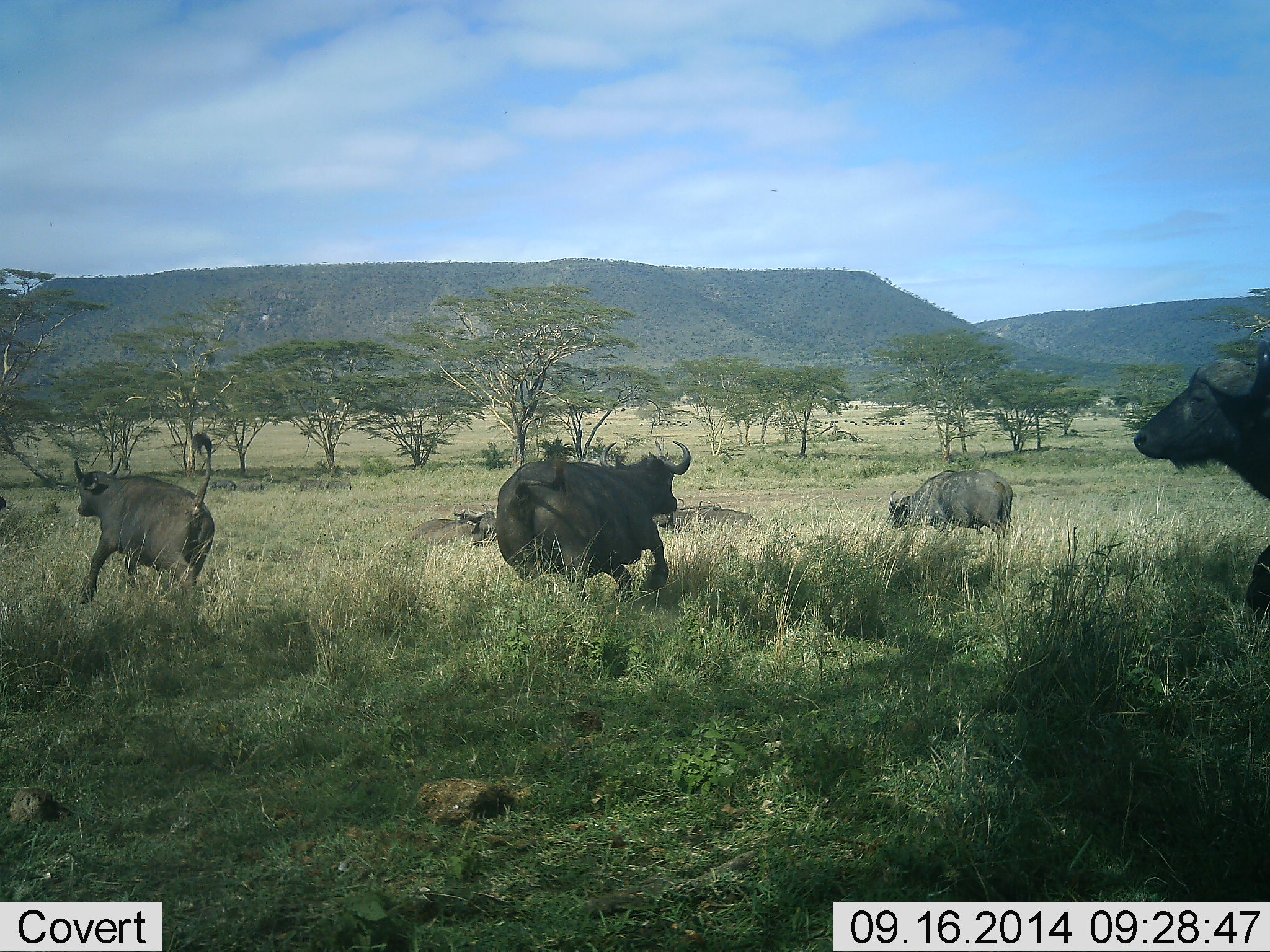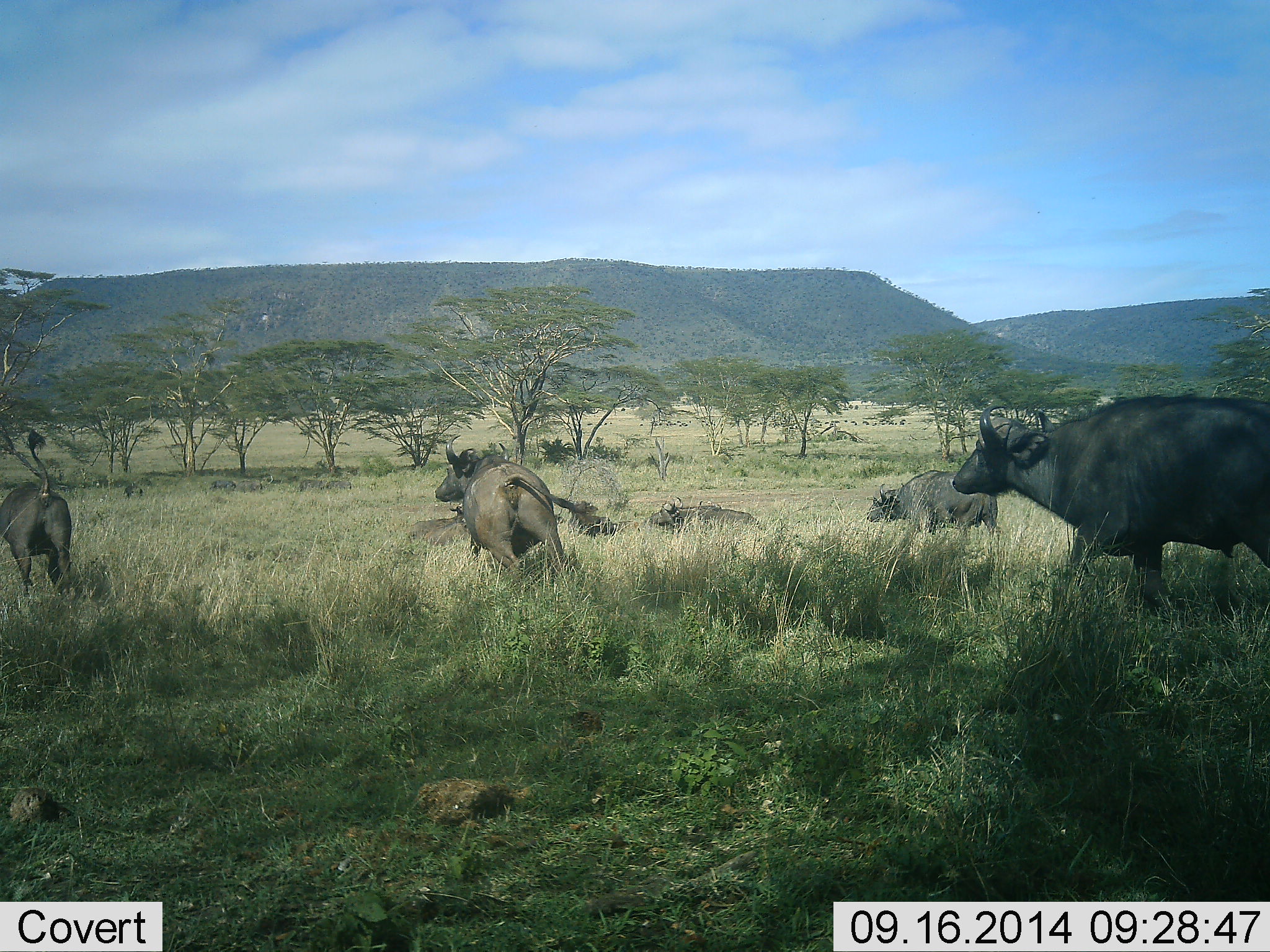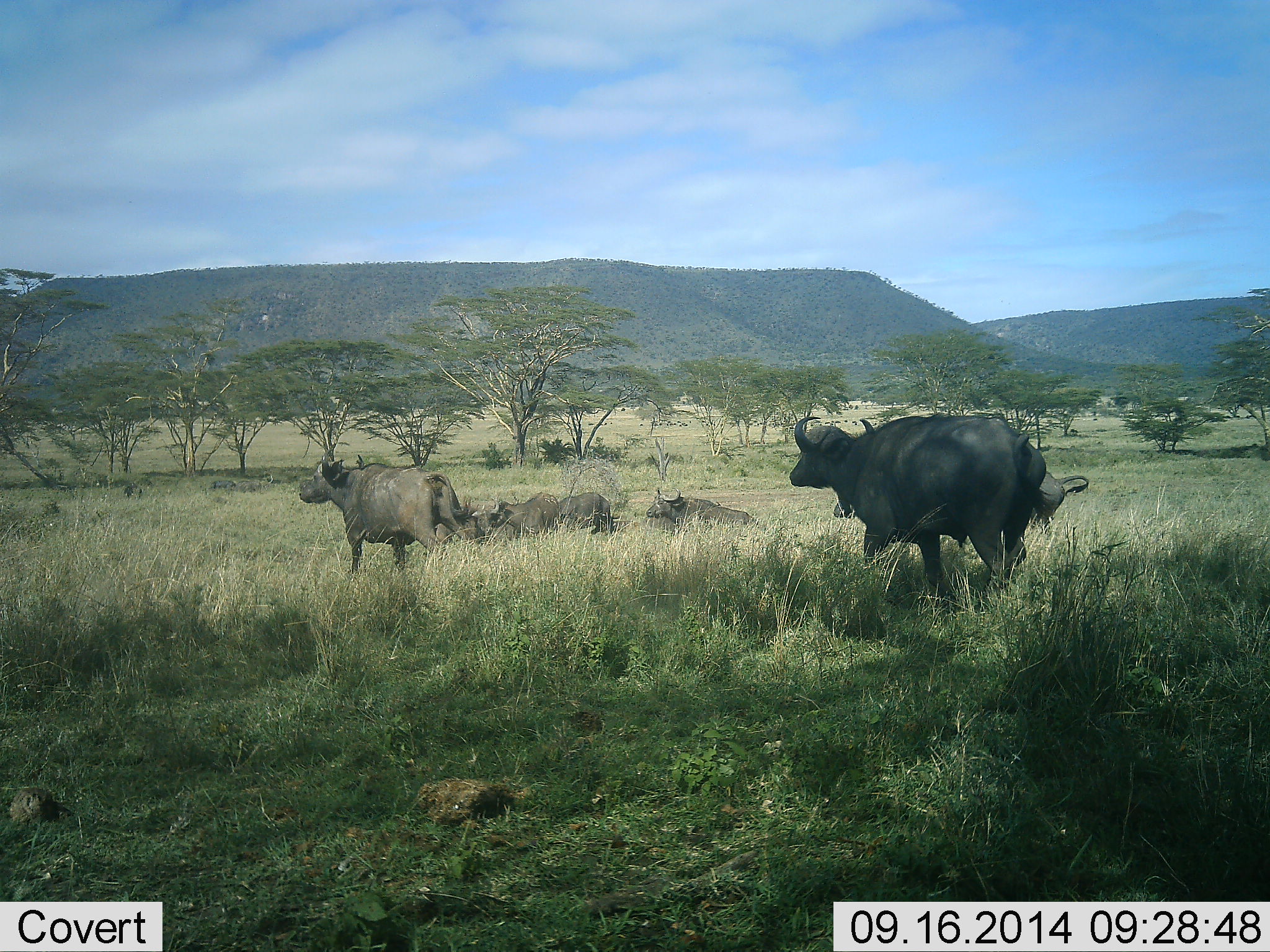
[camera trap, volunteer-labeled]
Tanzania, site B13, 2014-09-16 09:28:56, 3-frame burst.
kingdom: Animalia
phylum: Chordata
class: Mammalia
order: Artiodactyla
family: Bovidae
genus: Syncerus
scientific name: Syncerus caffer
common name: cape buffalo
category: buffalo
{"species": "buffalo (cape buffalo) (Syncerus caffer)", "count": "7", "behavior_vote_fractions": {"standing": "0%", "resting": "50%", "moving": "100%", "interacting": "0%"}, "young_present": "0%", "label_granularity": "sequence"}